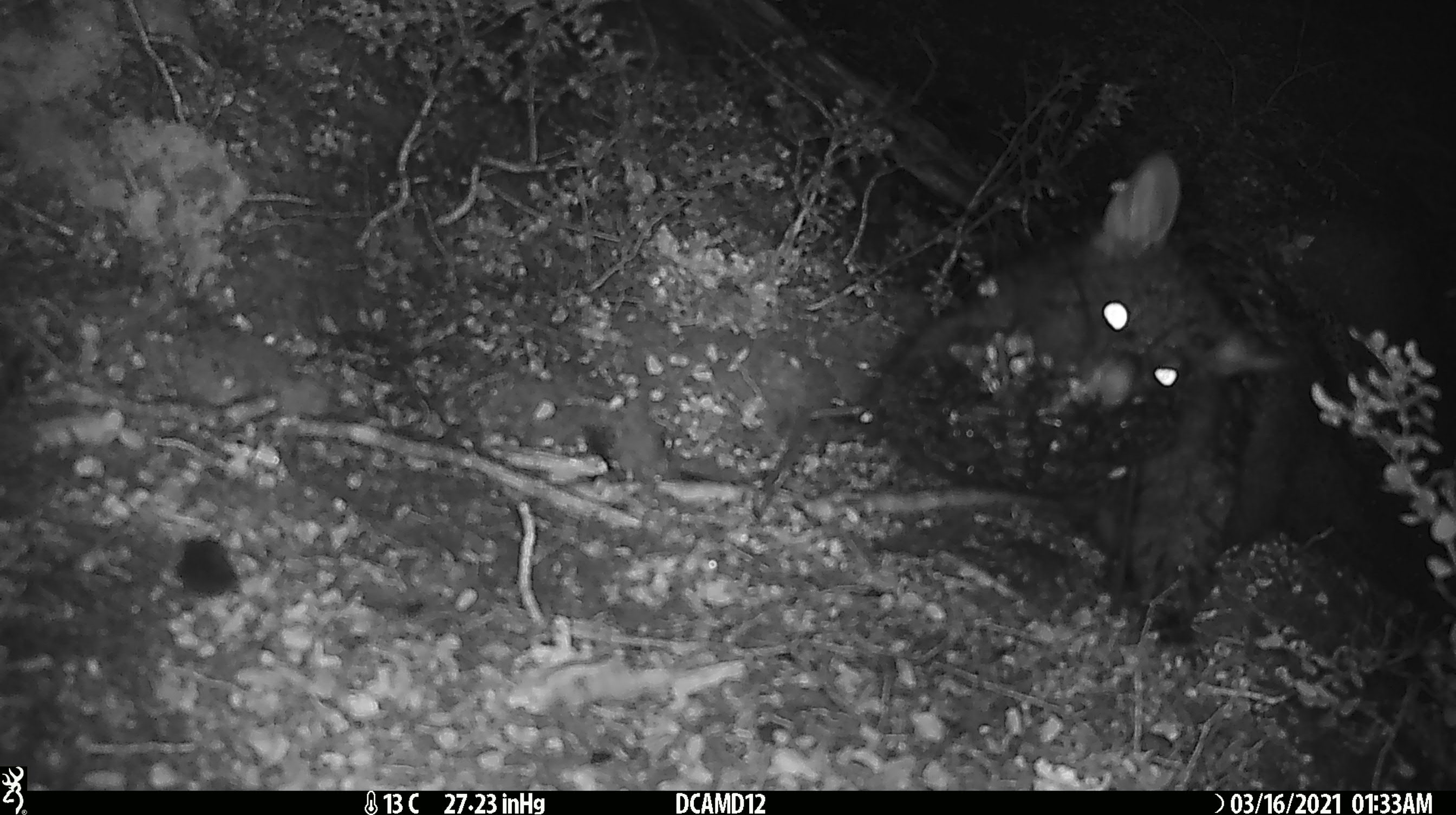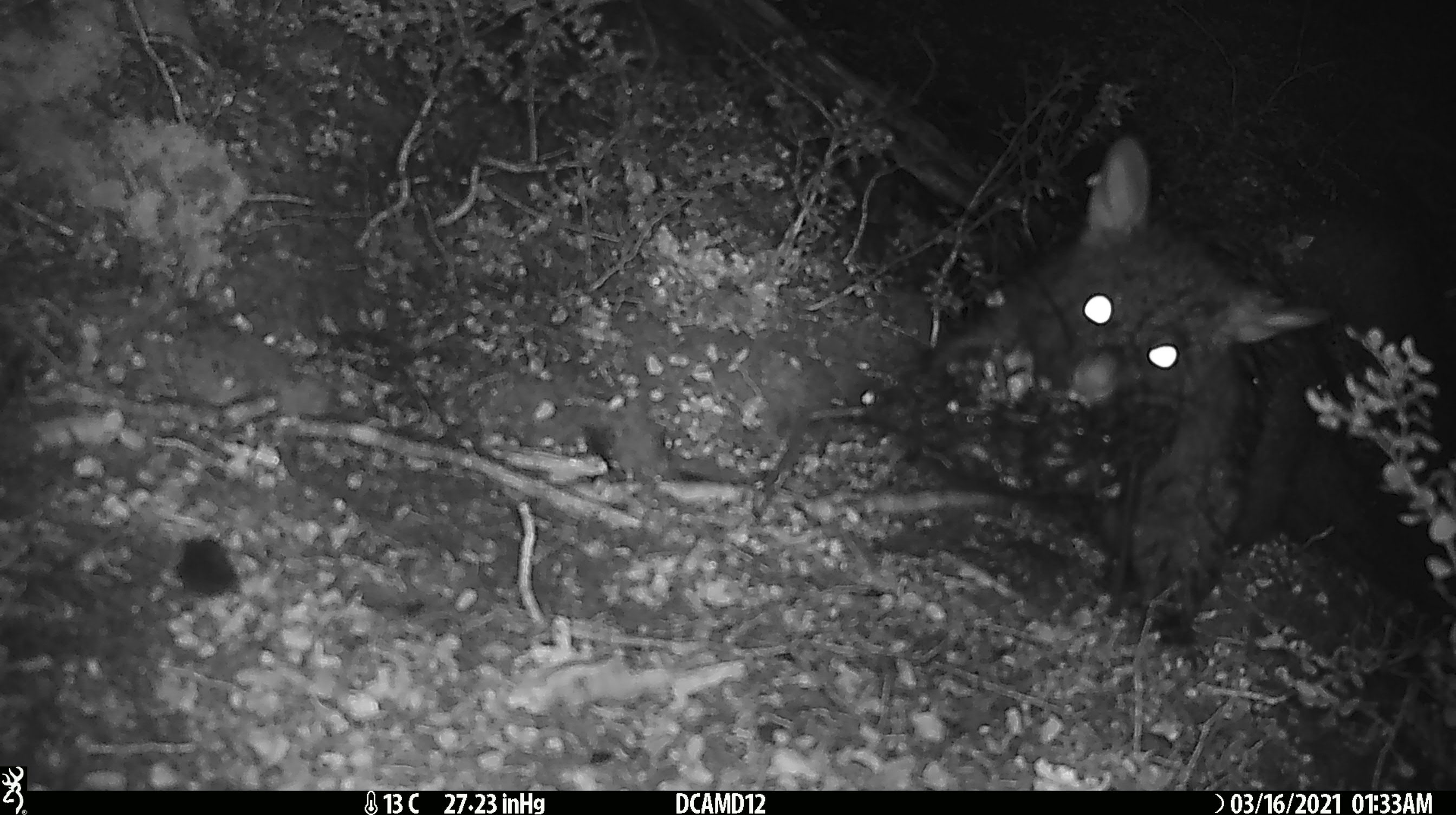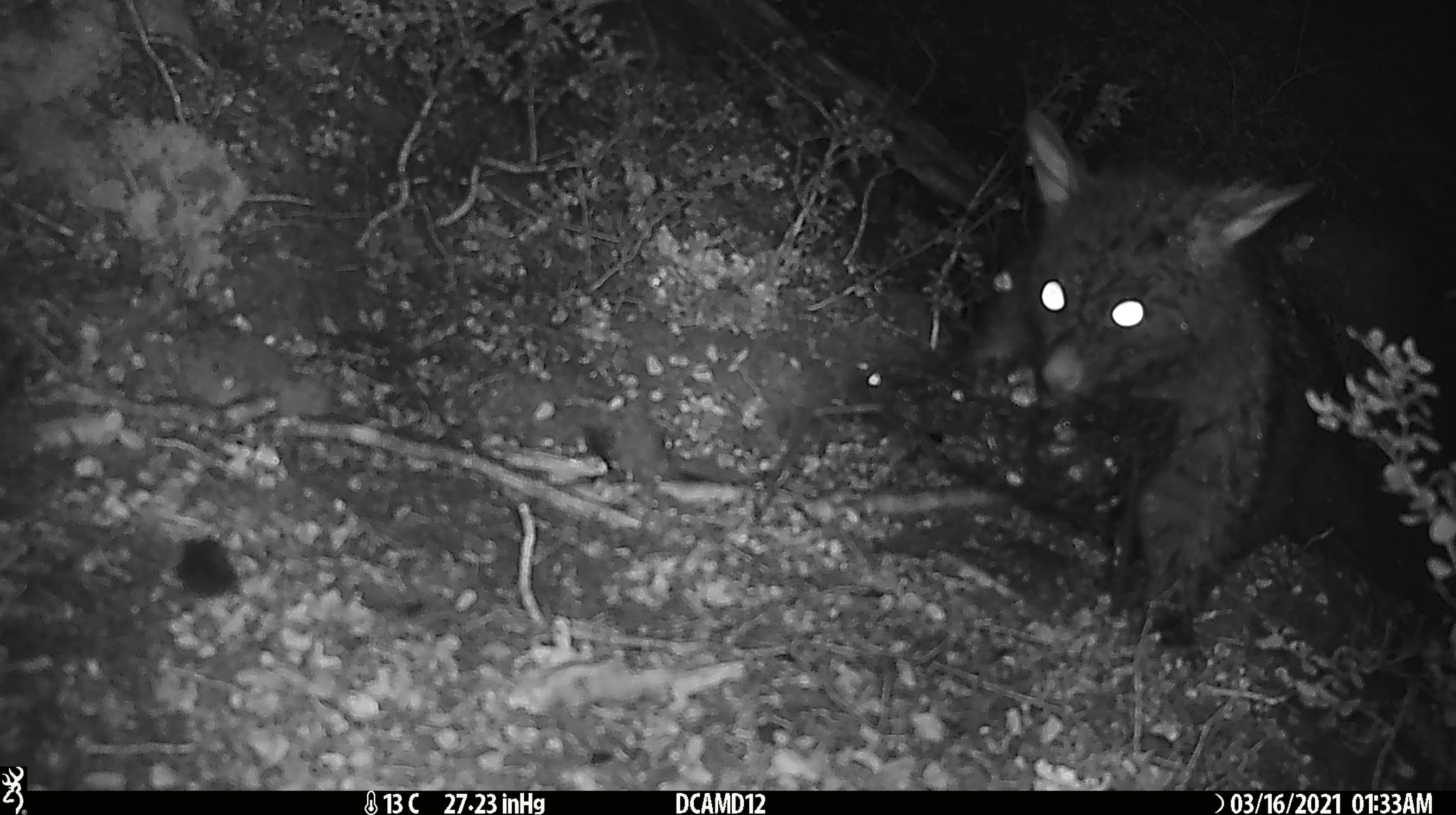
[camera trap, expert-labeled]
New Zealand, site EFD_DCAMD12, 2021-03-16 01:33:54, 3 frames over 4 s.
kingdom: Animalia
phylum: Chordata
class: Mammalia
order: Diprotodontia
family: Phalangeridae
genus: Trichosurus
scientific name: Trichosurus vulpecula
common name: common brushtail possum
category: possum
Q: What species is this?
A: Possum (common brushtail possum) (Trichosurus vulpecula).